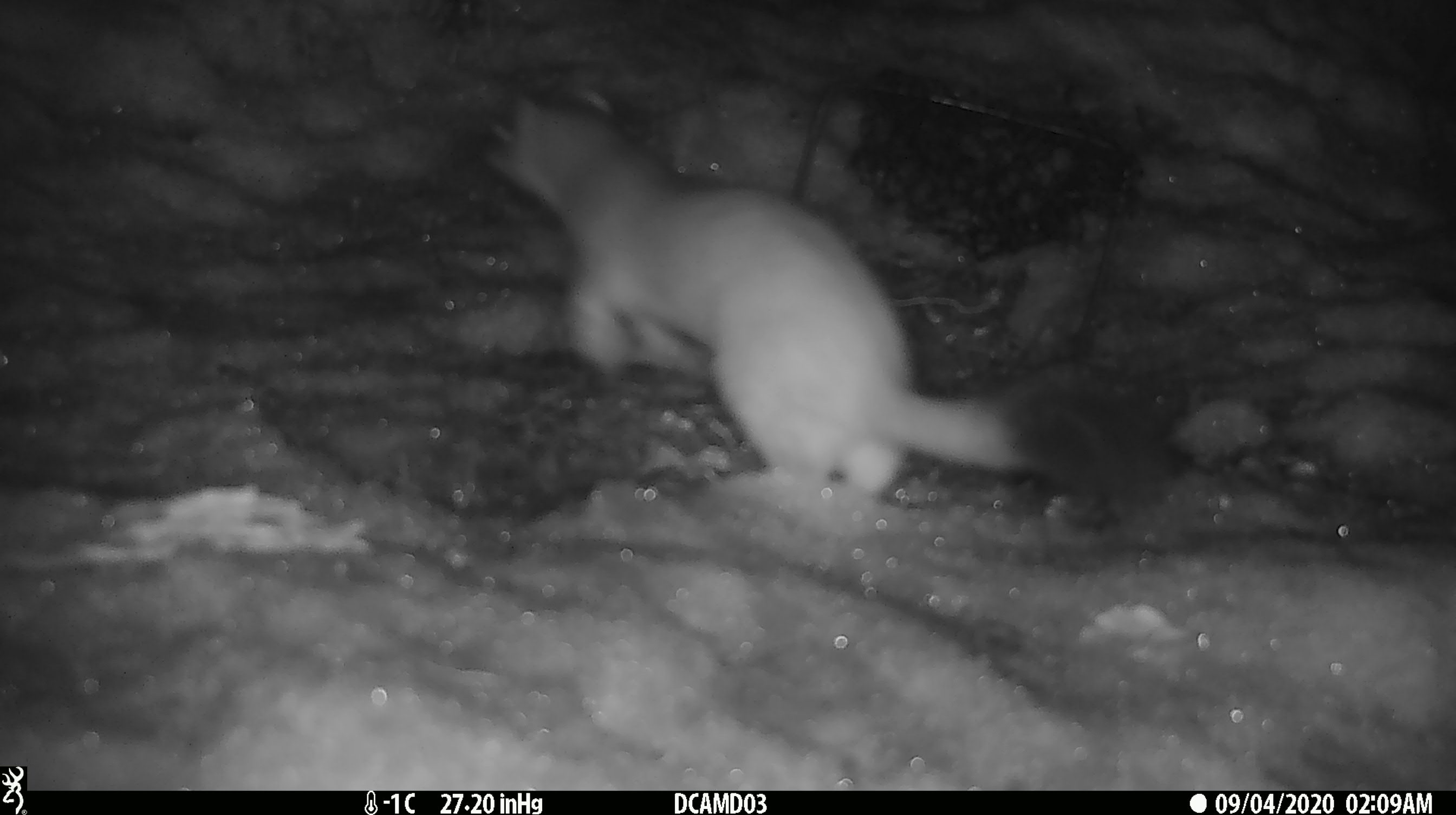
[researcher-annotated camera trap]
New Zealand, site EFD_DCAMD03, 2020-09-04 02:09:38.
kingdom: Animalia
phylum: Chordata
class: Mammalia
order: Carnivora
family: Mustelidae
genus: Mustela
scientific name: Mustela erminea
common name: stoat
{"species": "stoat (Mustela erminea)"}